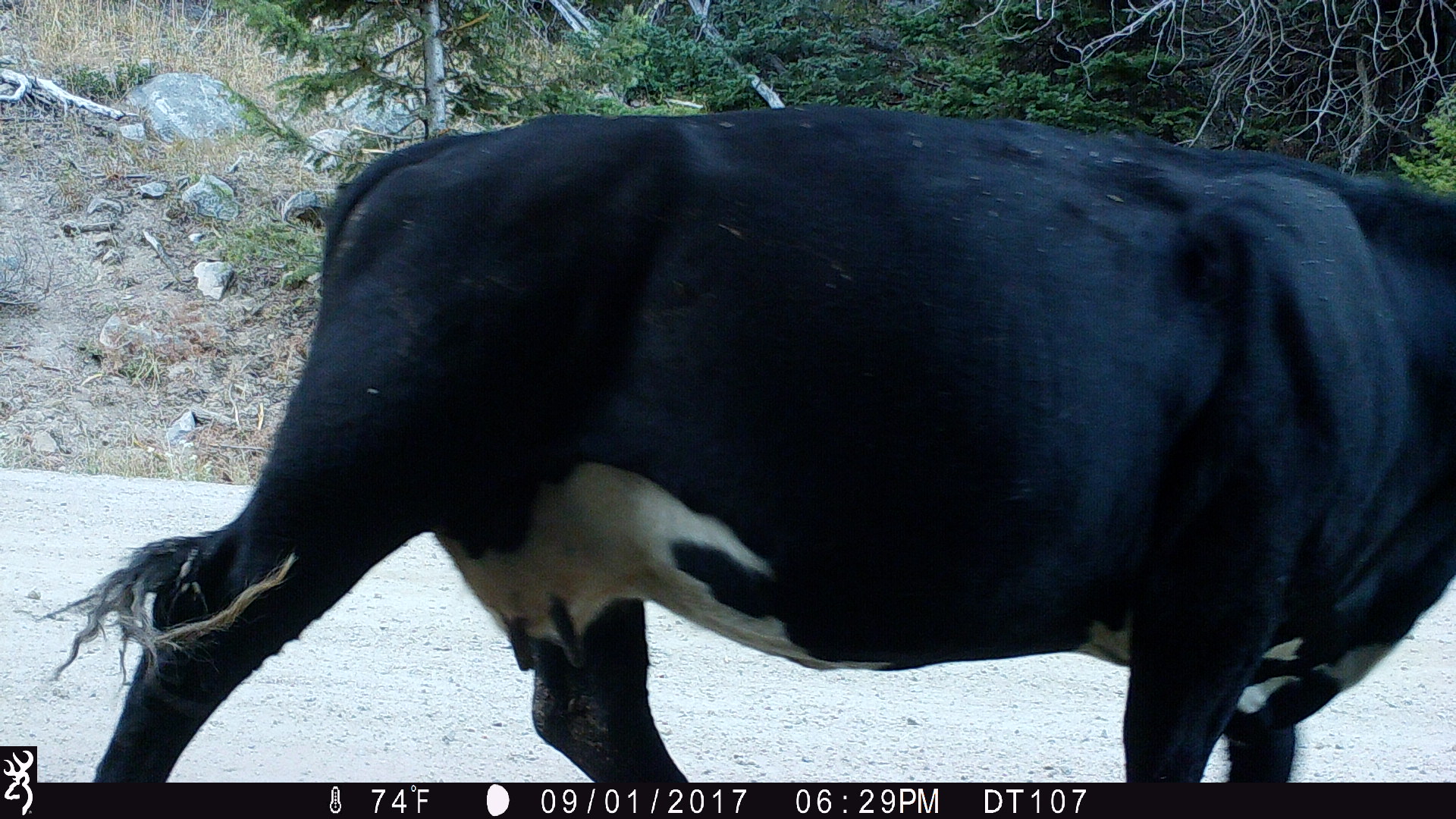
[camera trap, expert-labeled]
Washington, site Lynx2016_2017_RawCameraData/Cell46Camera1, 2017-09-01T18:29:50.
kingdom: Animalia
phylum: Chordata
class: Mammalia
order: Artiodactyla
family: Bovidae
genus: Bos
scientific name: Bos taurus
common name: domestic cattle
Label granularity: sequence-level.